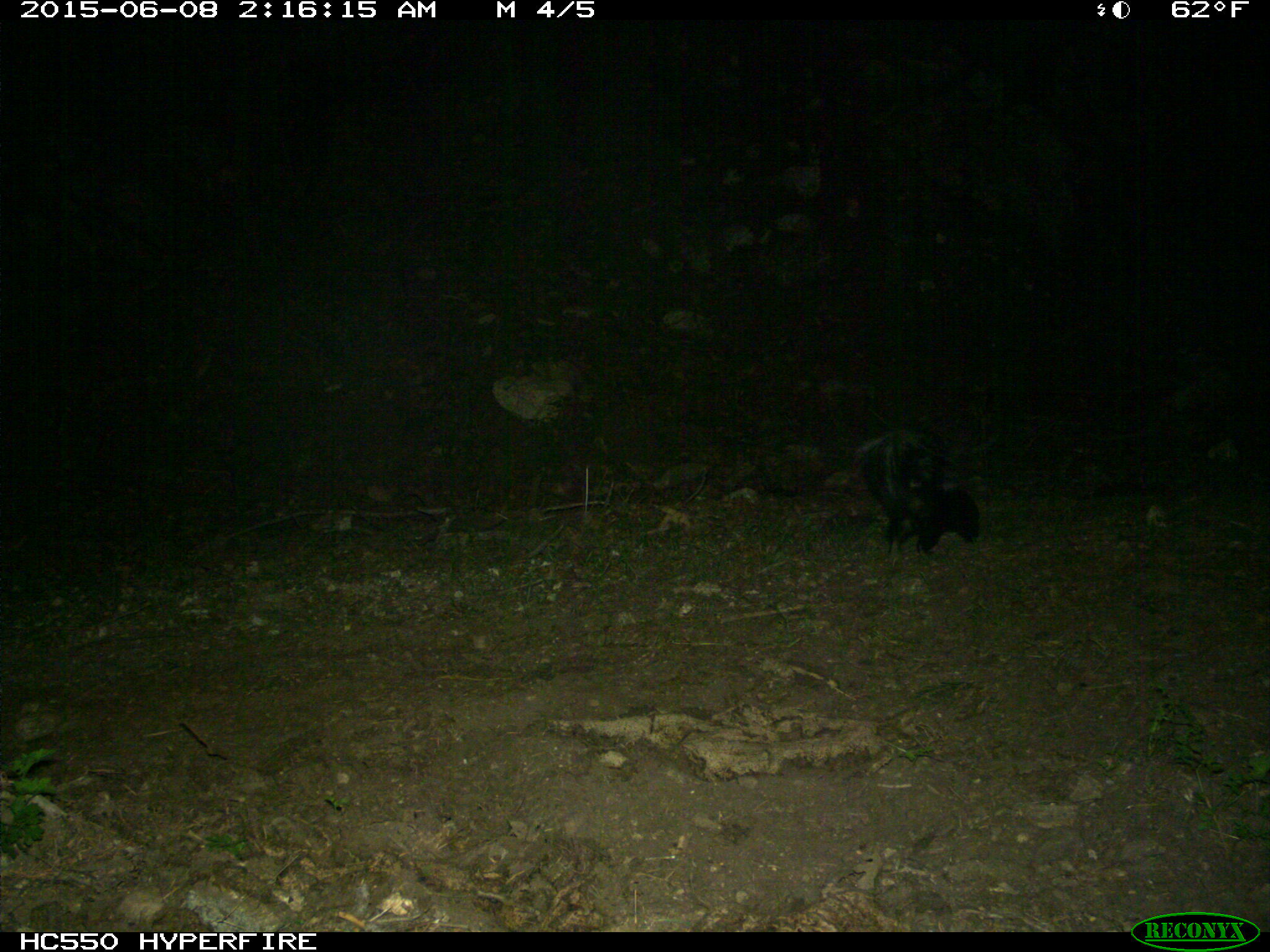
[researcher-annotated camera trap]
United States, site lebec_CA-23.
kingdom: Animalia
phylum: Chordata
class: Mammalia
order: Carnivora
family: Mephitidae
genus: Mephitis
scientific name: Mephitis mephitis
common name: striped skunk